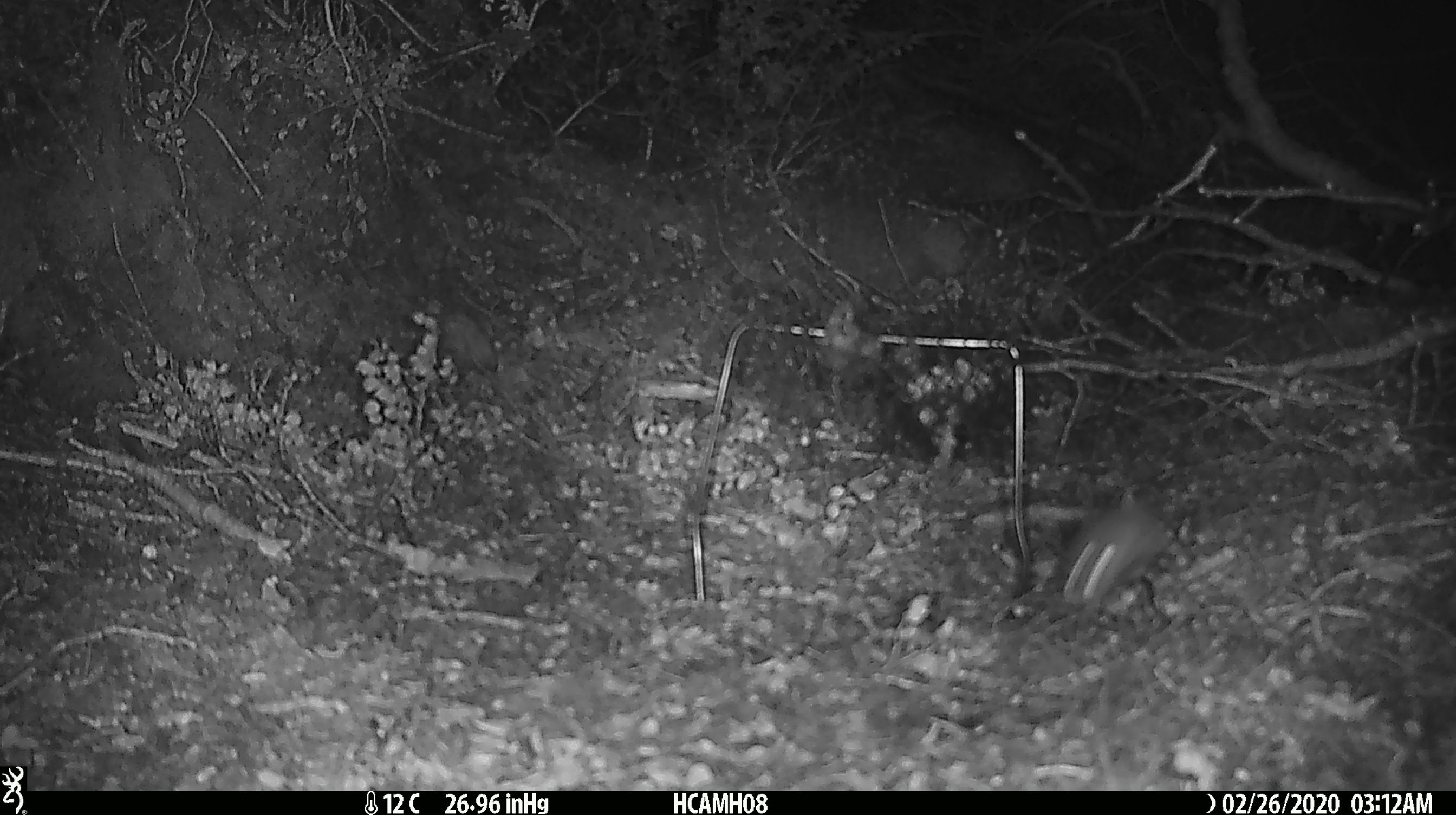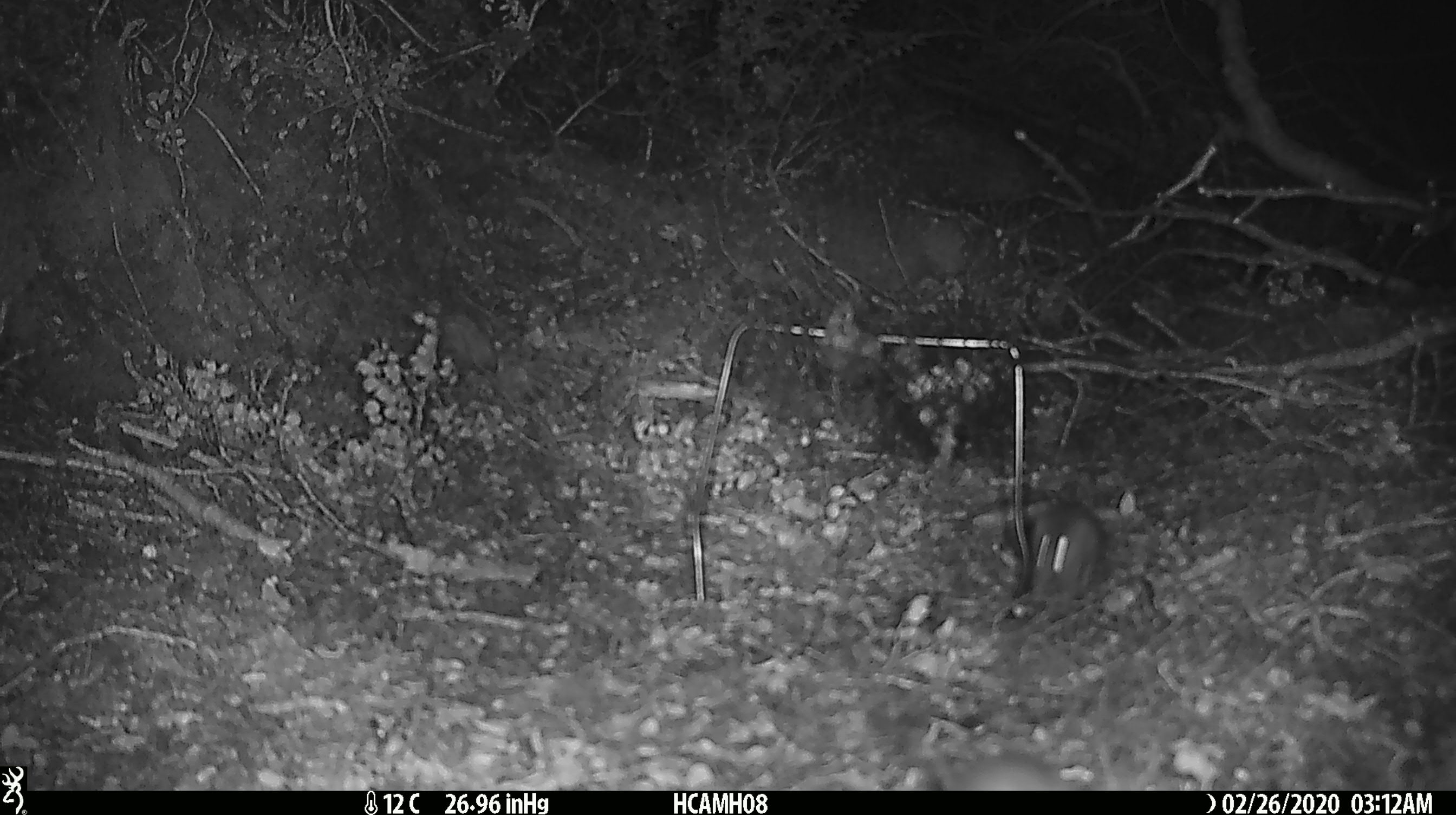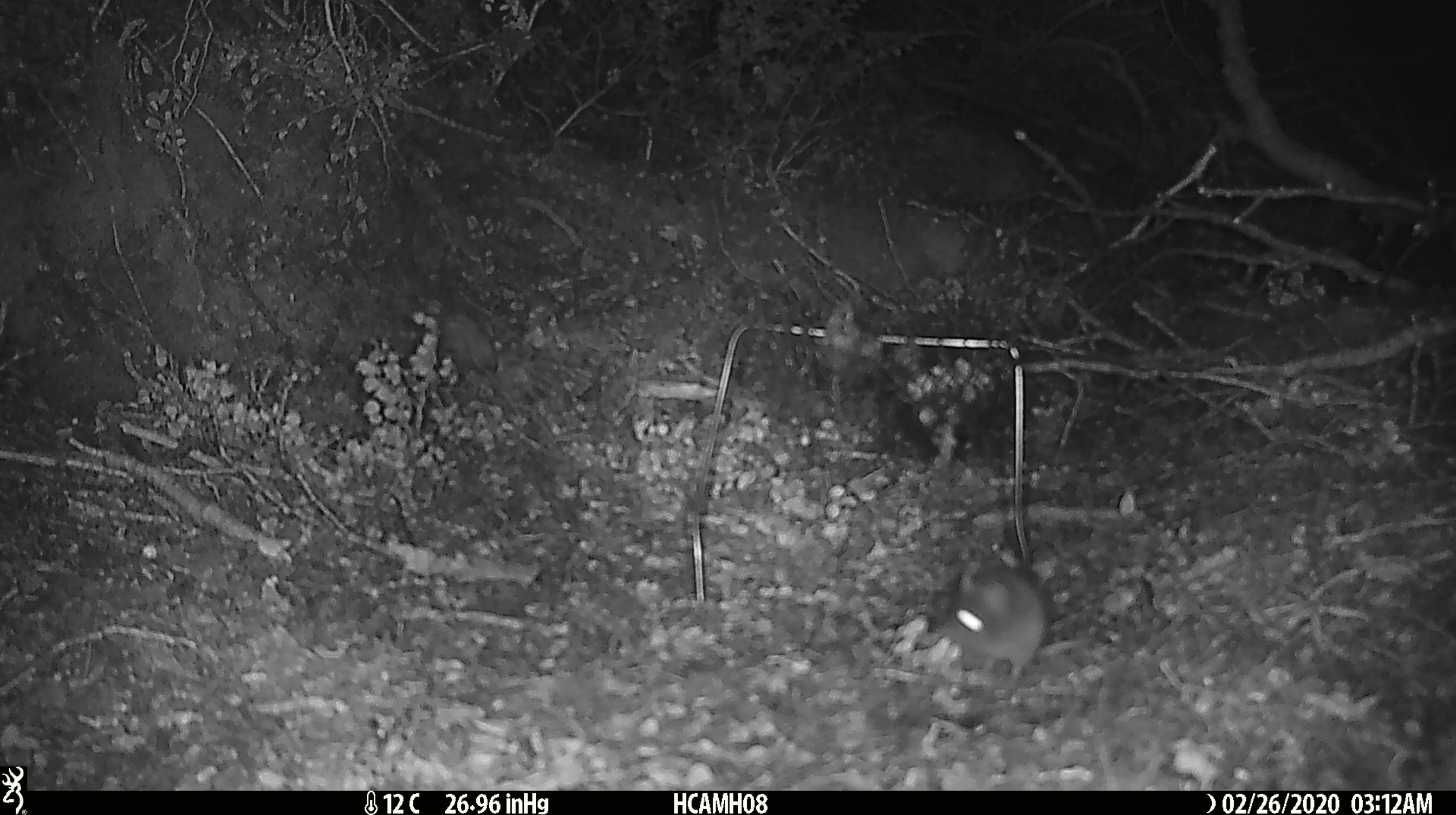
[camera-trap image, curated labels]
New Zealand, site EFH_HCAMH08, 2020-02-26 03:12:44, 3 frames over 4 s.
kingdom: Animalia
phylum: Chordata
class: Mammalia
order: Rodentia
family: Muridae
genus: Mus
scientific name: Mus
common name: mouse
Mouse (Mus).